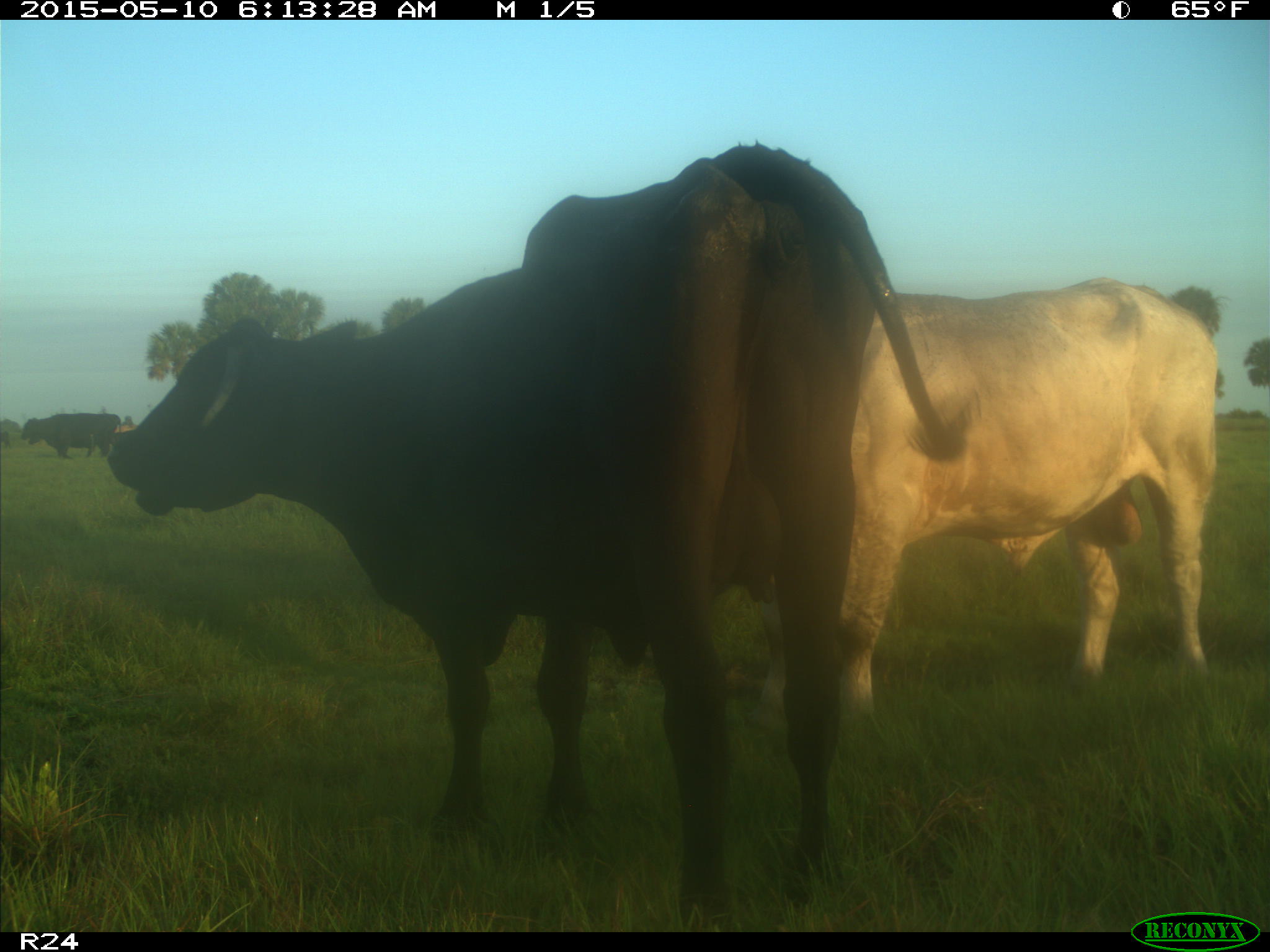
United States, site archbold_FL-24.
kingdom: Animalia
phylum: Chordata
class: Mammalia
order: Artiodactyla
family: Bovidae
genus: Bos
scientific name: Bos taurus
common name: domestic cow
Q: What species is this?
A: Bos taurus (domestic cow).